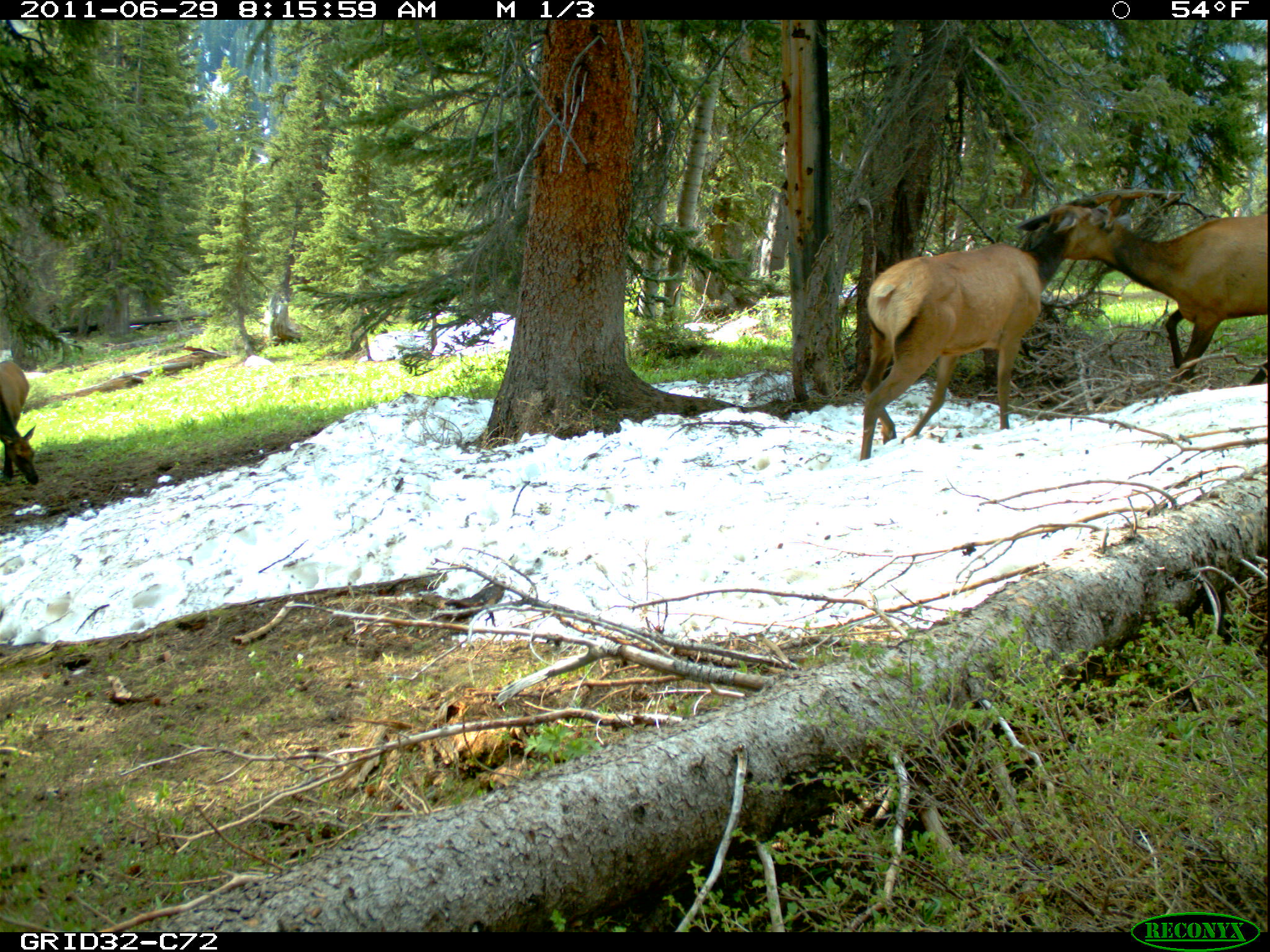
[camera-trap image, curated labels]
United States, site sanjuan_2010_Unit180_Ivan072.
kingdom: Animalia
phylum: Chordata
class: Mammalia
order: Artiodactyla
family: Cervidae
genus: Cervus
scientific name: Cervus elaphus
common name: red deer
Cervus elaphus (red deer).